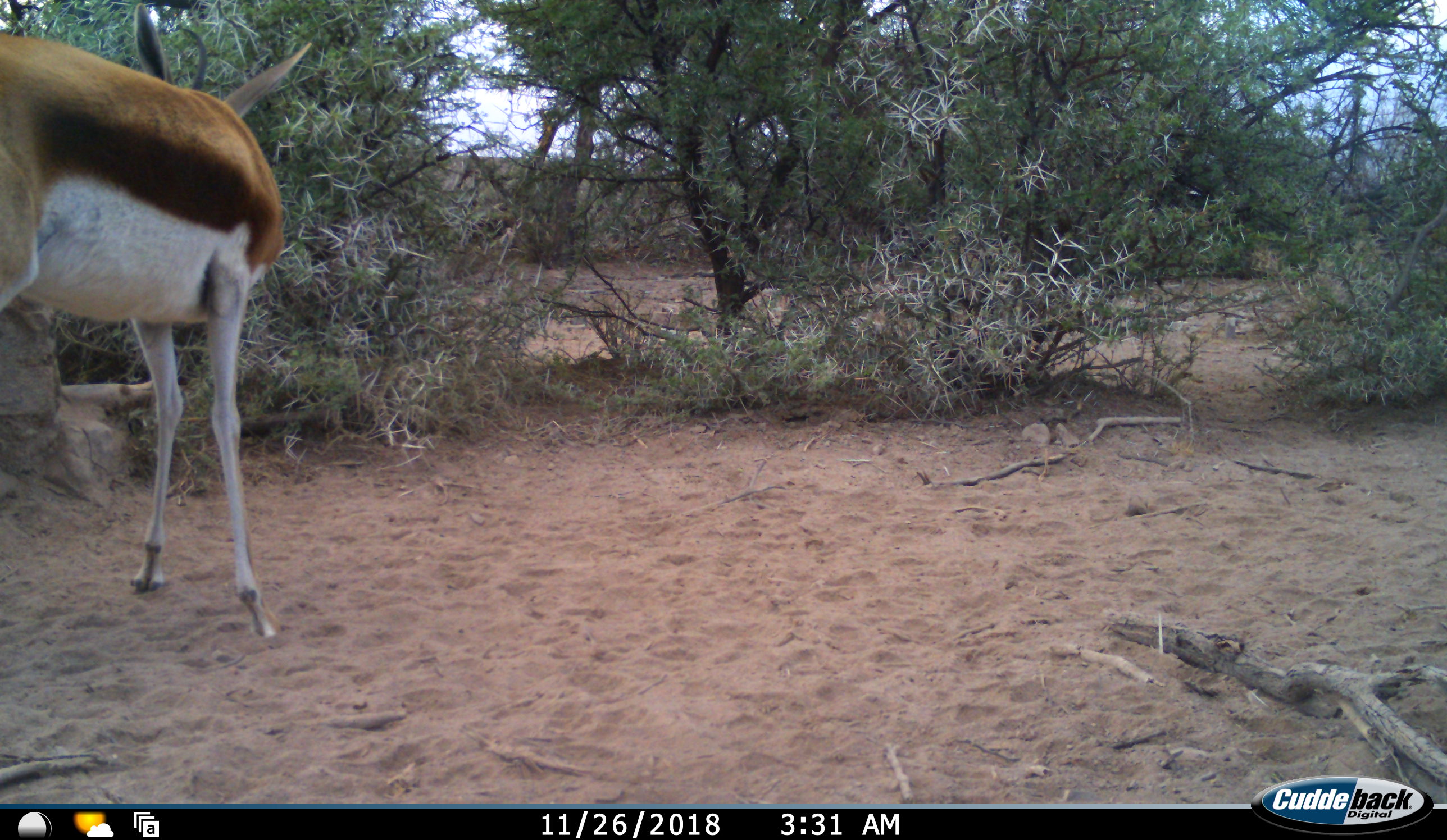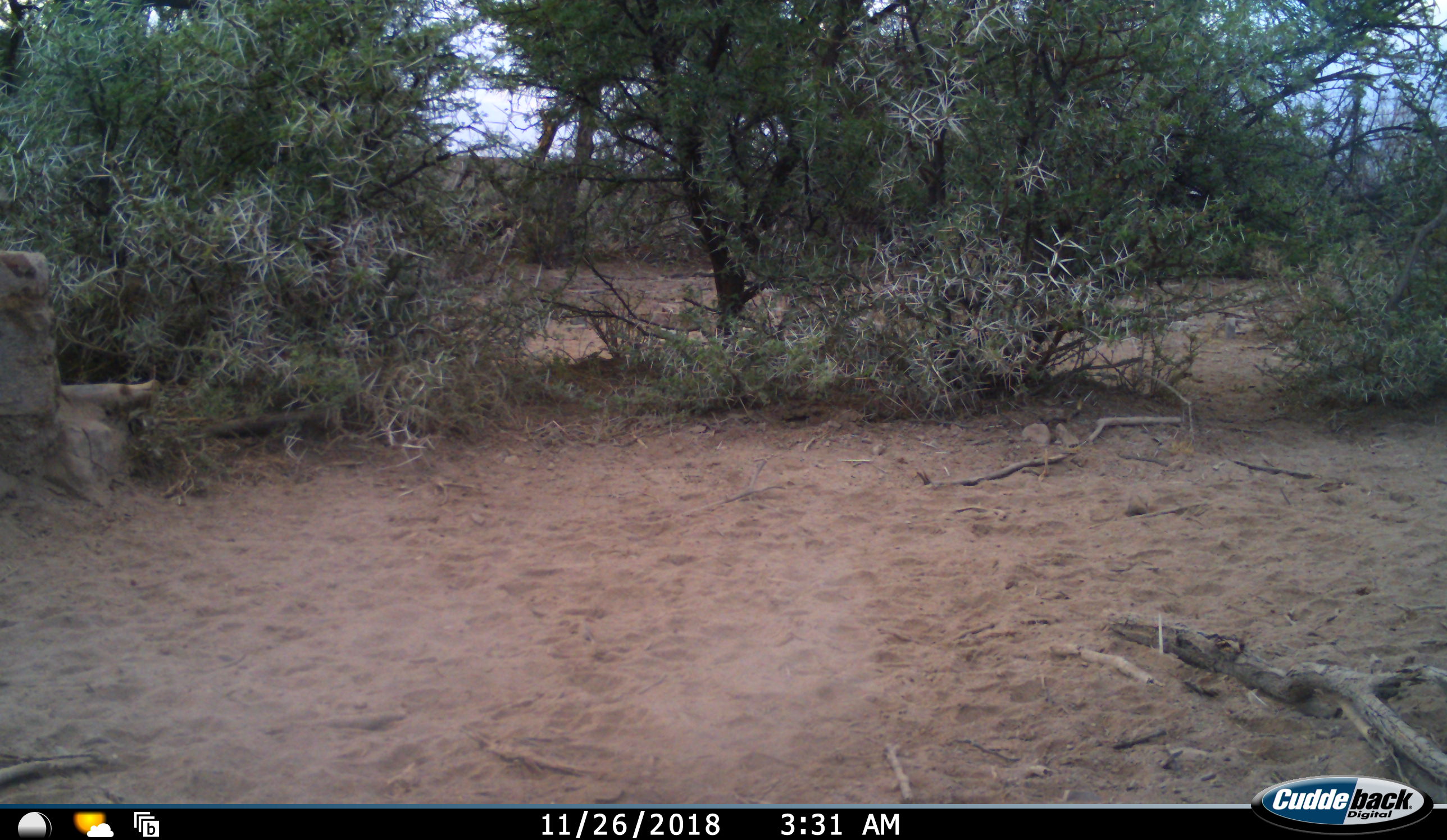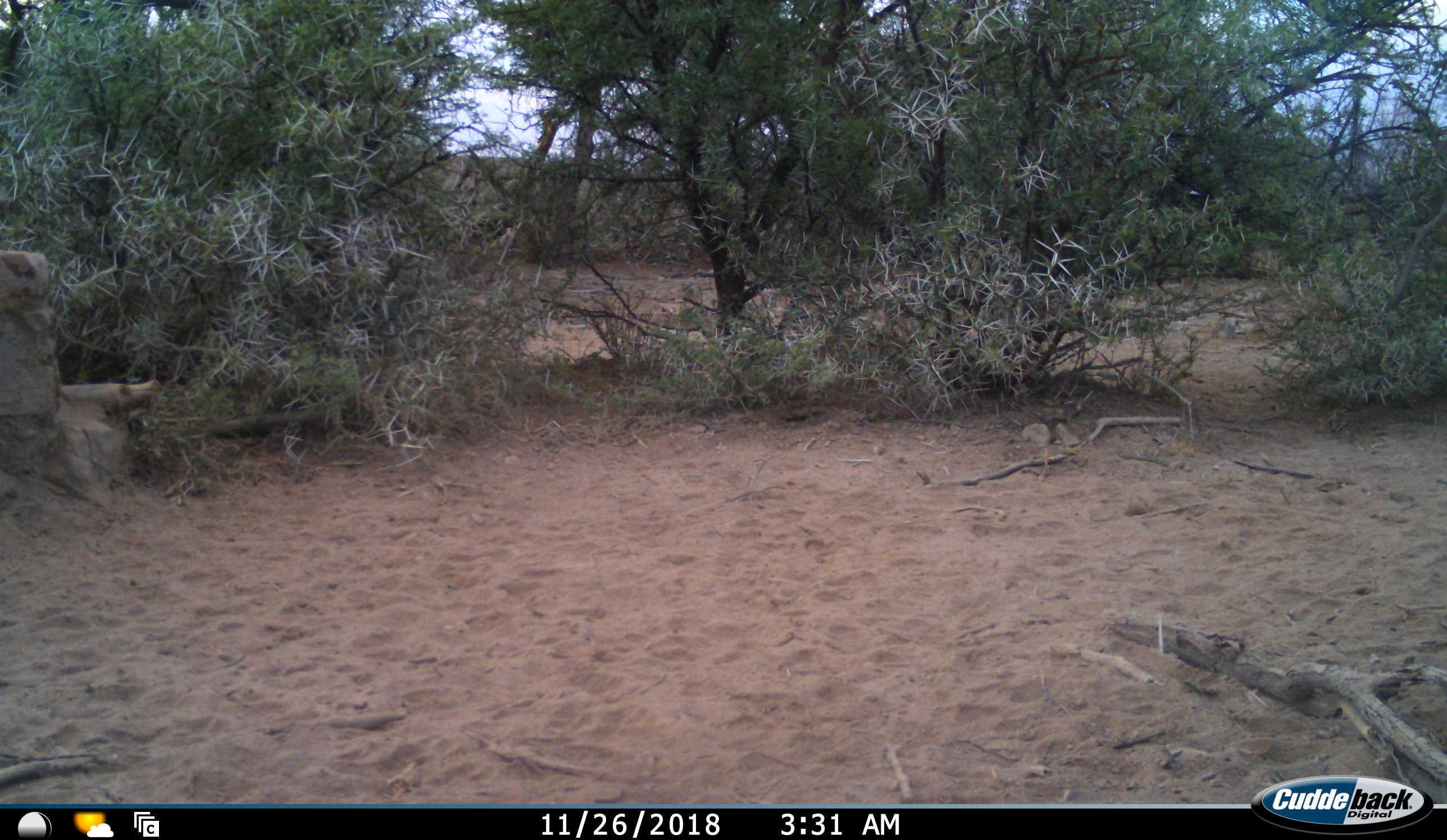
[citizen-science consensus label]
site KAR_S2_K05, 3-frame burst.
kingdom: Animalia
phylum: Chordata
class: Mammalia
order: Artiodactyla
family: Bovidae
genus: Antidorcas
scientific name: Antidorcas marsupialis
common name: springbok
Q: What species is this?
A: Springbok (Antidorcas marsupialis).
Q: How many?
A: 1.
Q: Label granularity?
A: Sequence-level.